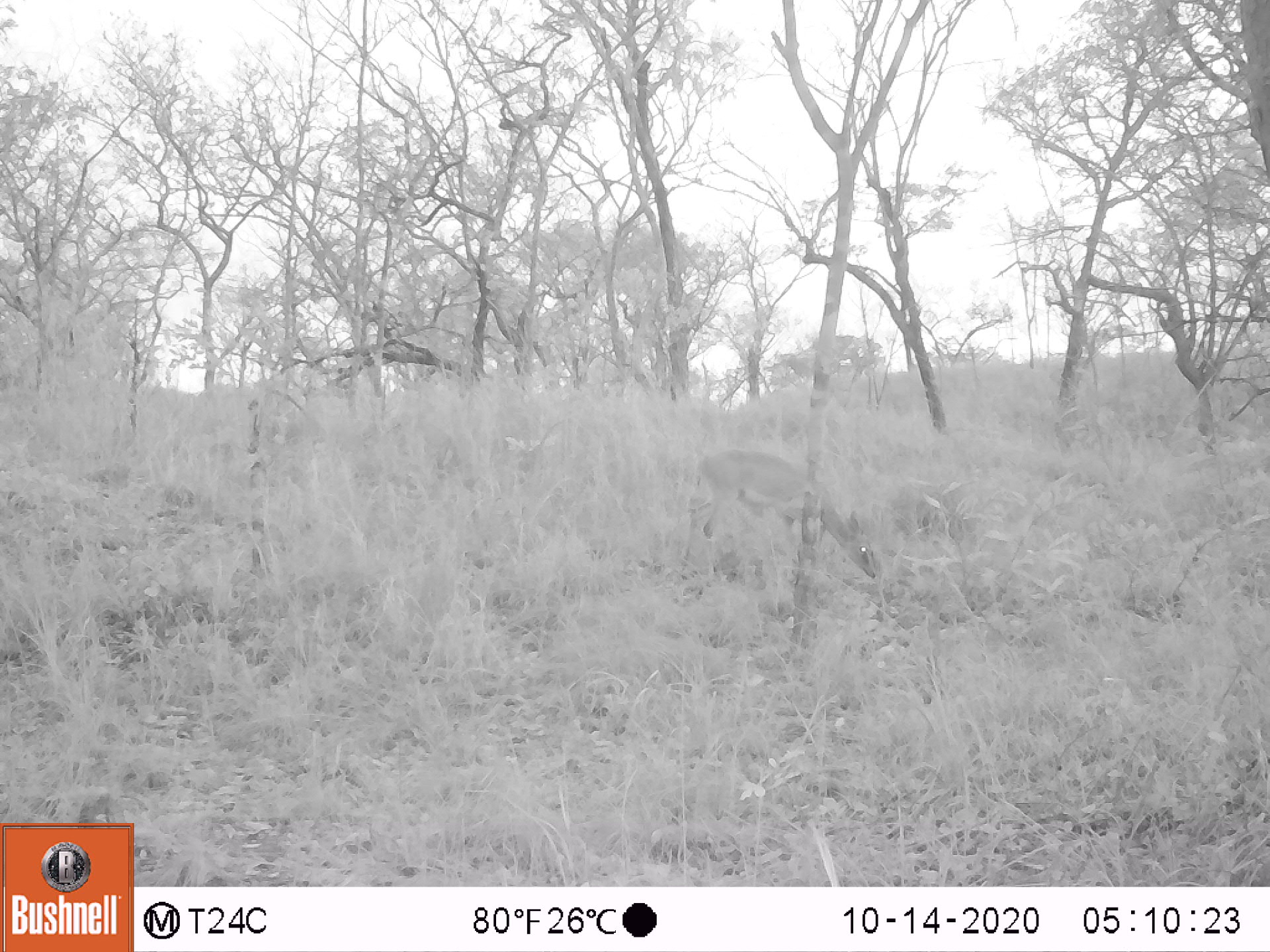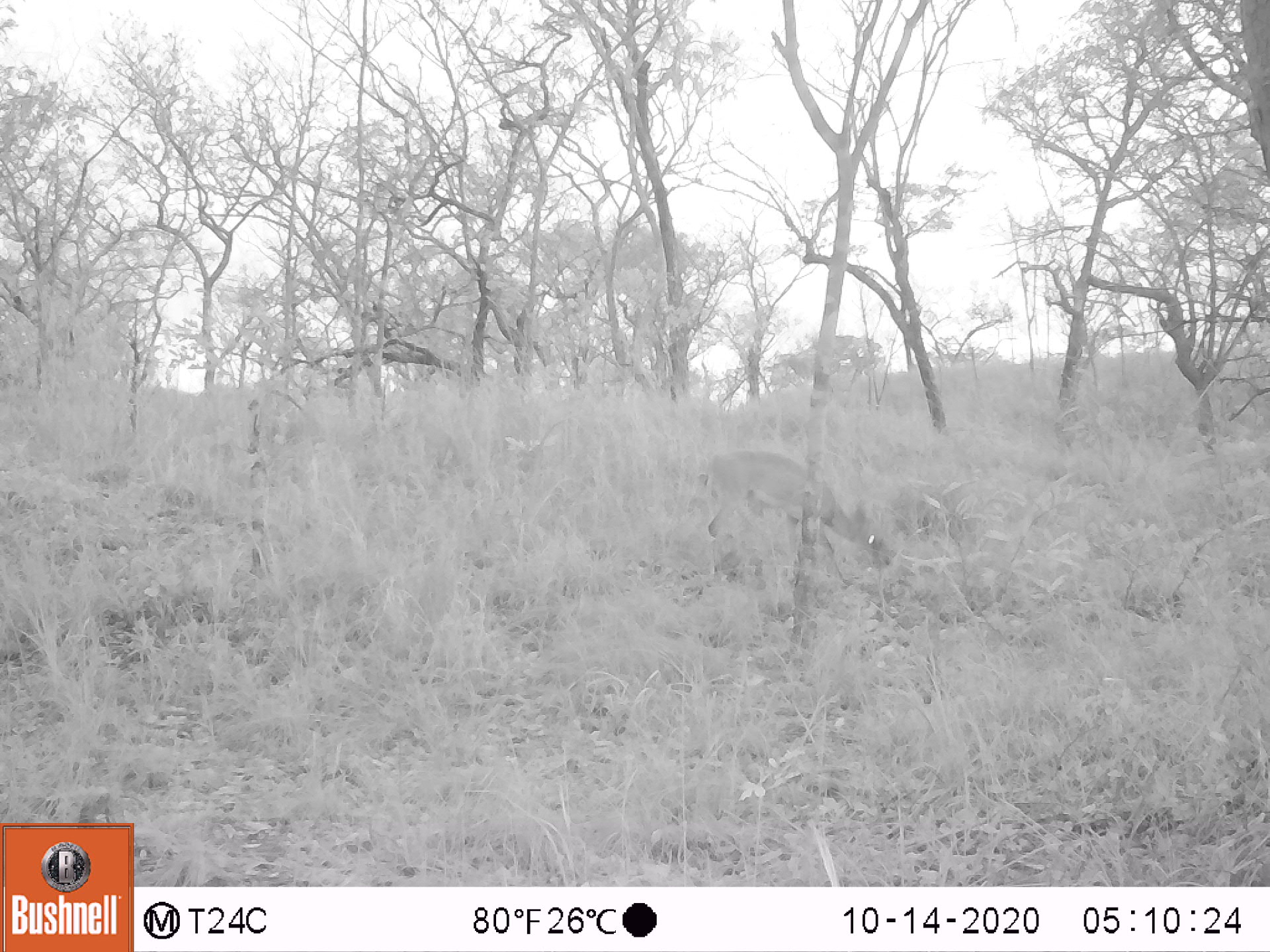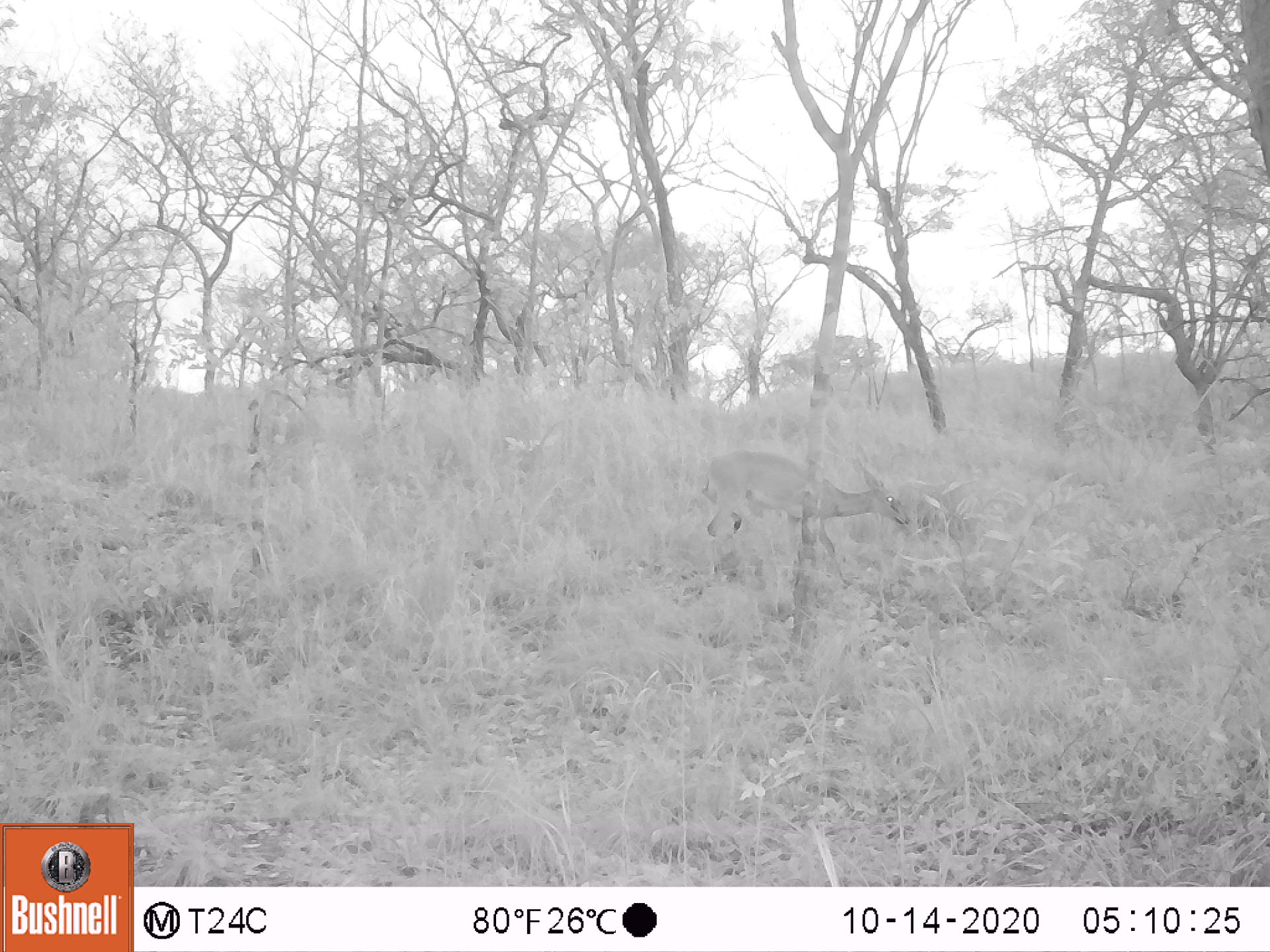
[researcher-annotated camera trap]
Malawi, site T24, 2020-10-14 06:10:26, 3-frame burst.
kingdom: Animalia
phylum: Chordata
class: Mammalia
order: Artiodactyla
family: Bovidae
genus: Sylvicapra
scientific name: Sylvicapra grimmia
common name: common duiker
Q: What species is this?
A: Common duiker (Sylvicapra grimmia).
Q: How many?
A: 1.